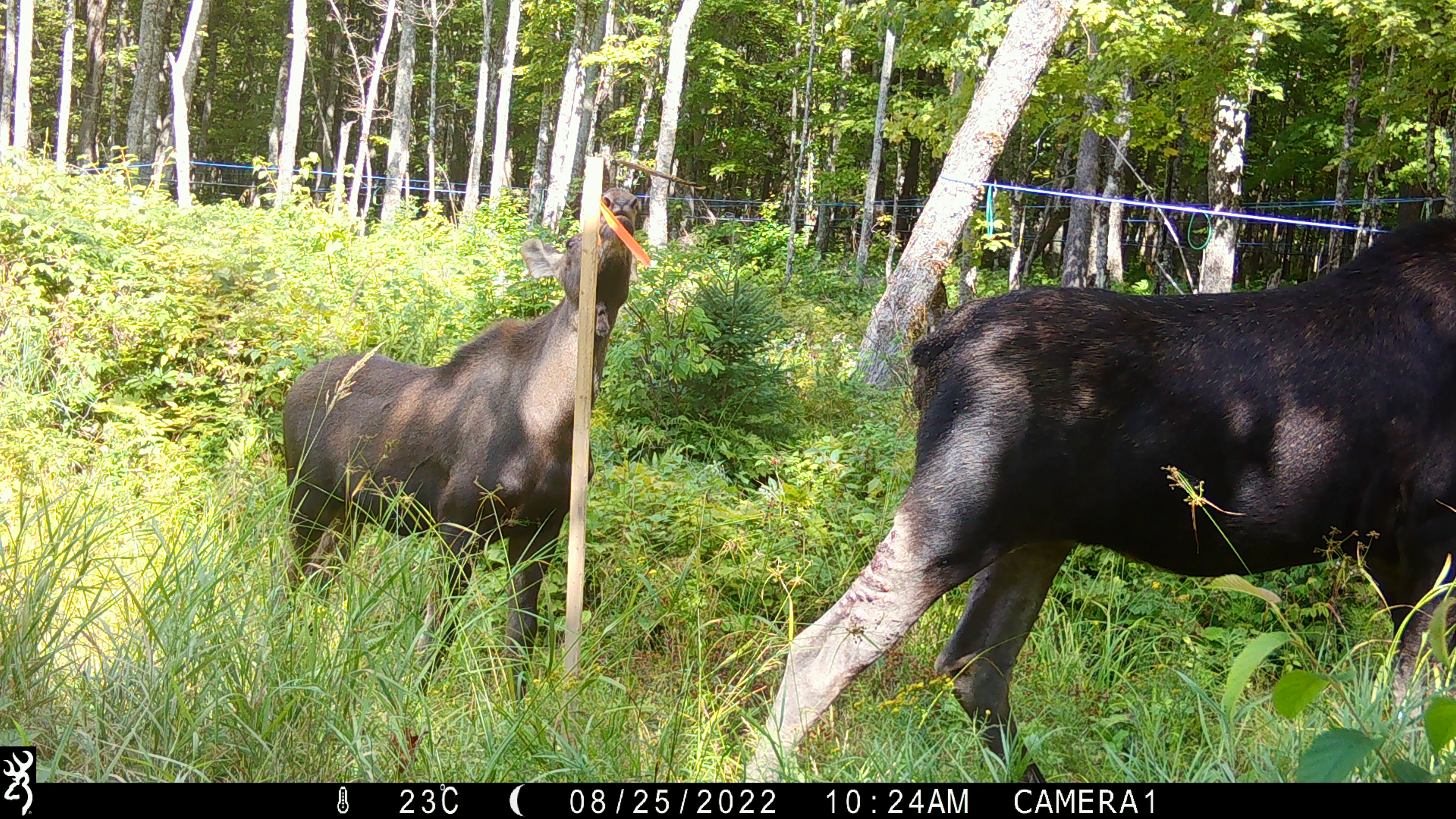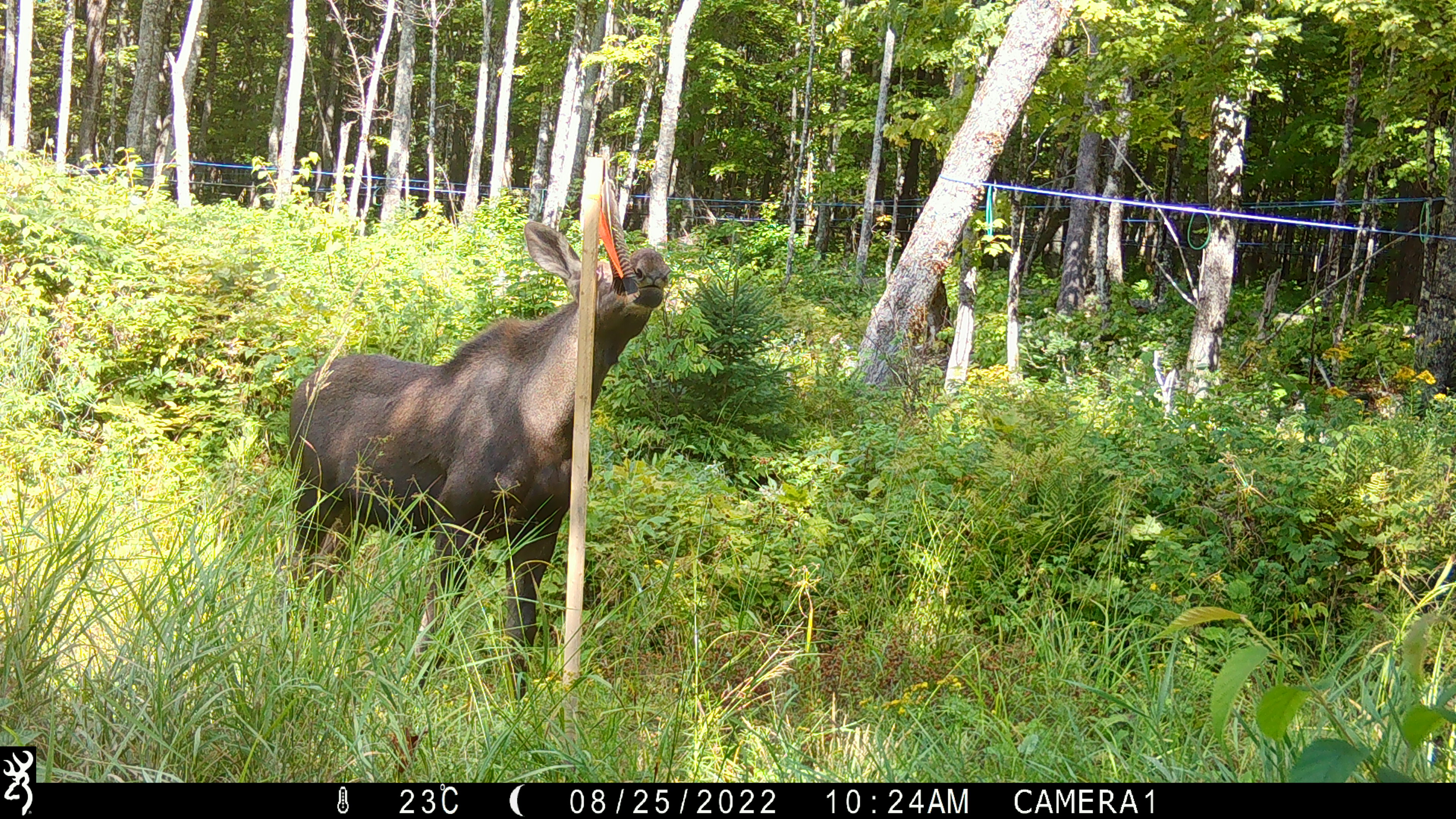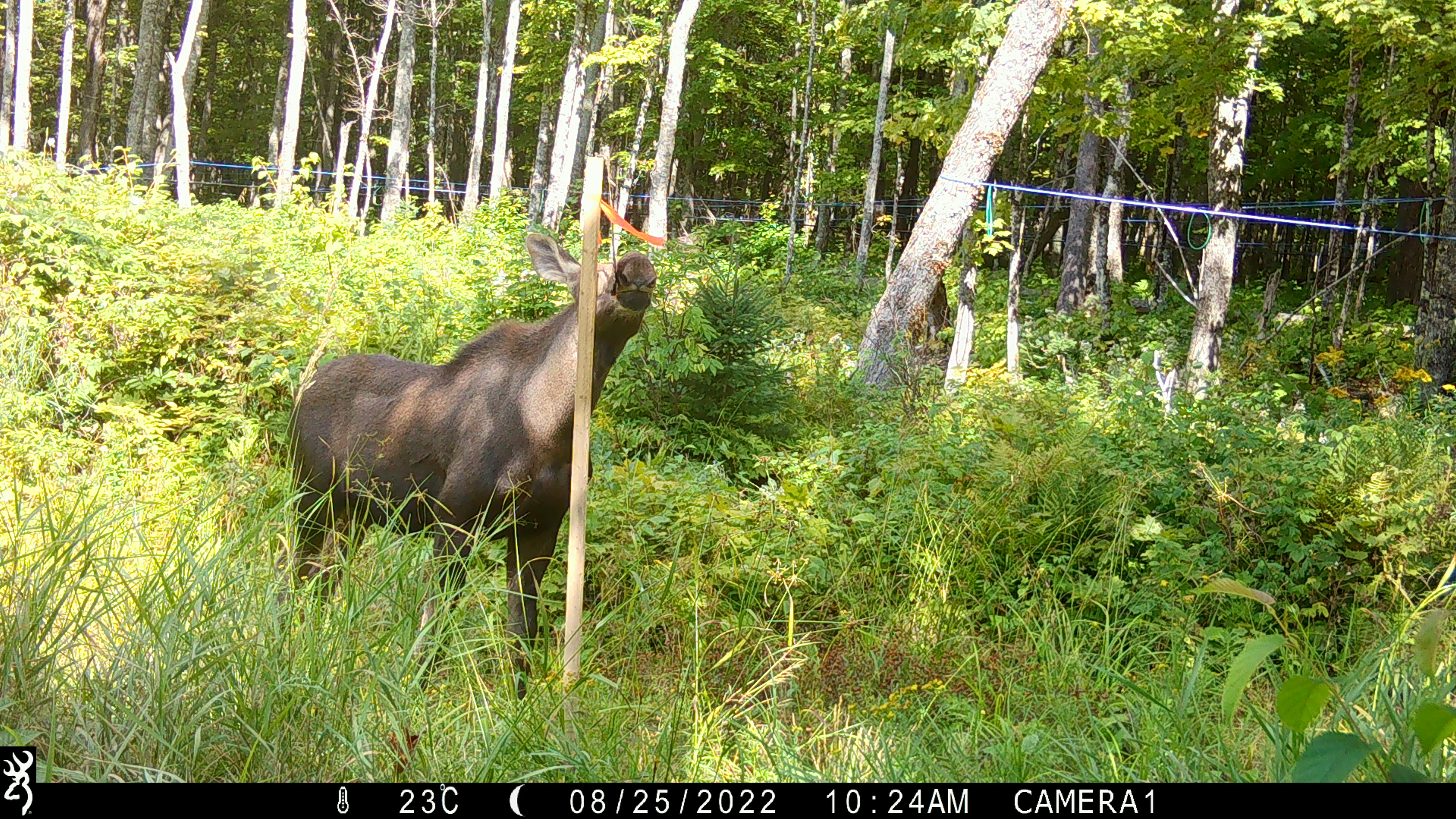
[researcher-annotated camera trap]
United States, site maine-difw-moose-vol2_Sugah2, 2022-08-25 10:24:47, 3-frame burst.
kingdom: Animalia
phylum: Chordata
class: Mammalia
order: Artiodactyla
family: Cervidae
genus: Alces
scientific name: Alces alces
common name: moose